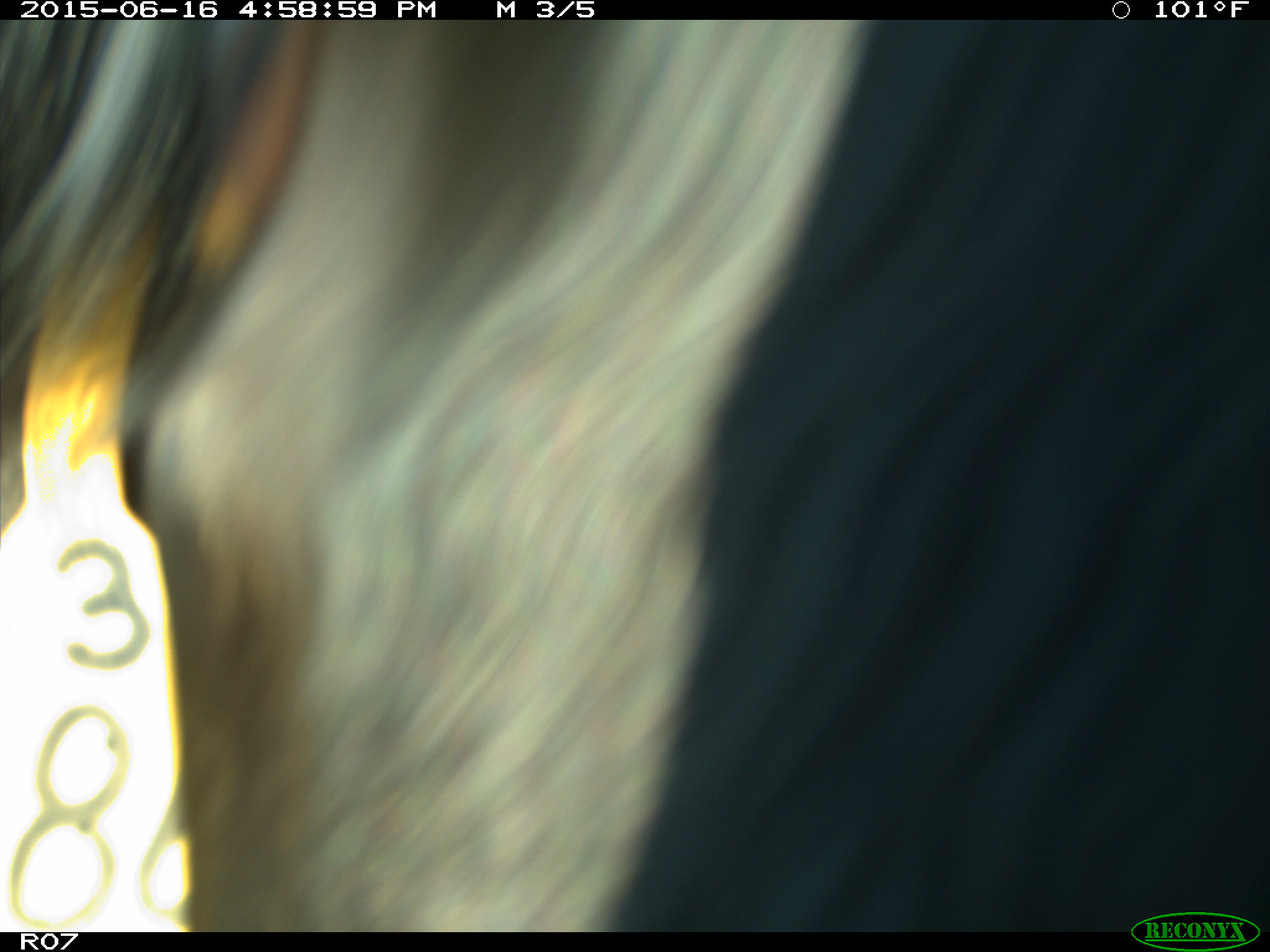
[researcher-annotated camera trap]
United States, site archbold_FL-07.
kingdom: Animalia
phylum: Chordata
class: Mammalia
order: Artiodactyla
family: Bovidae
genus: Bos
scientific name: Bos taurus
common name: domestic cow